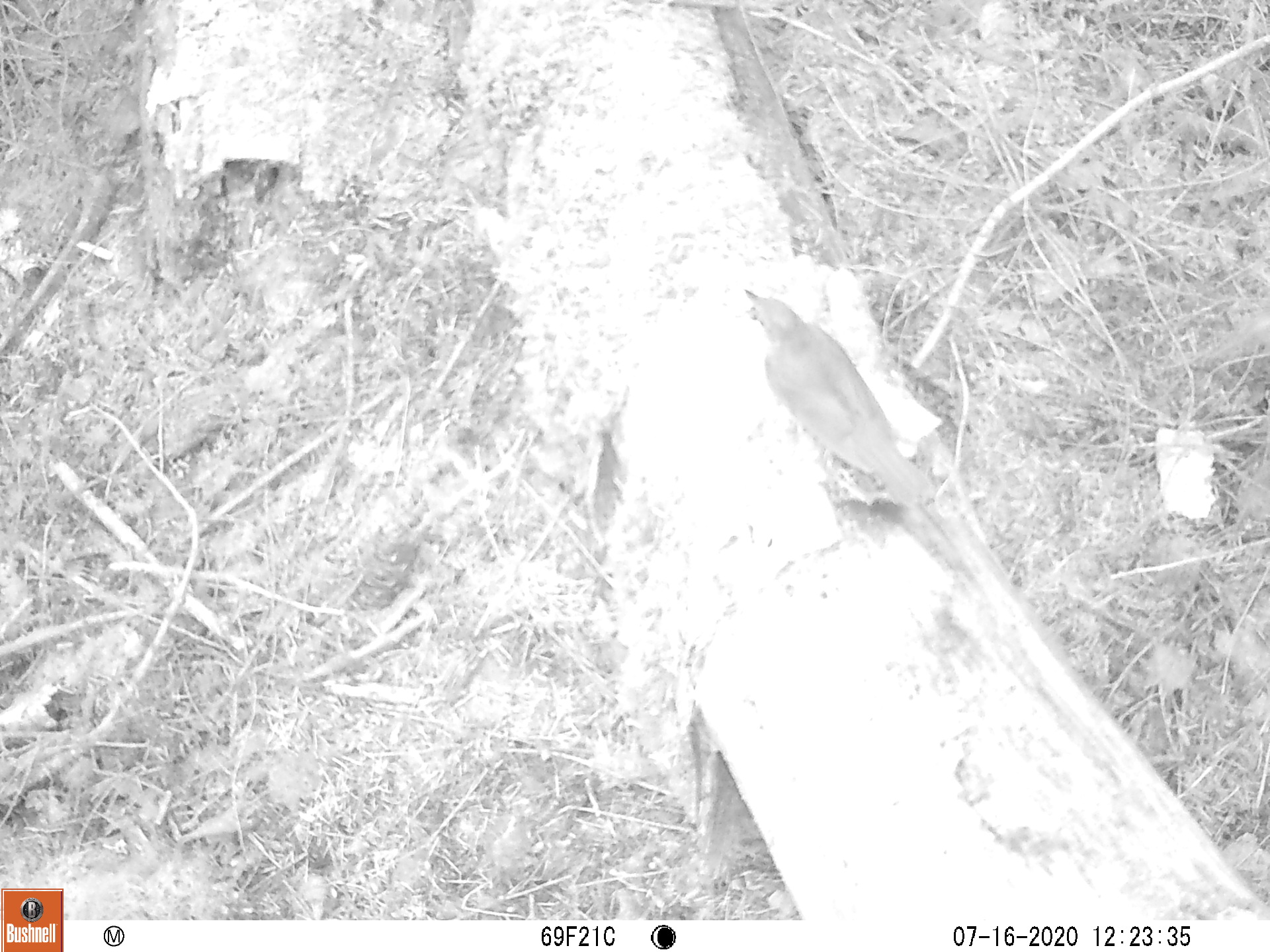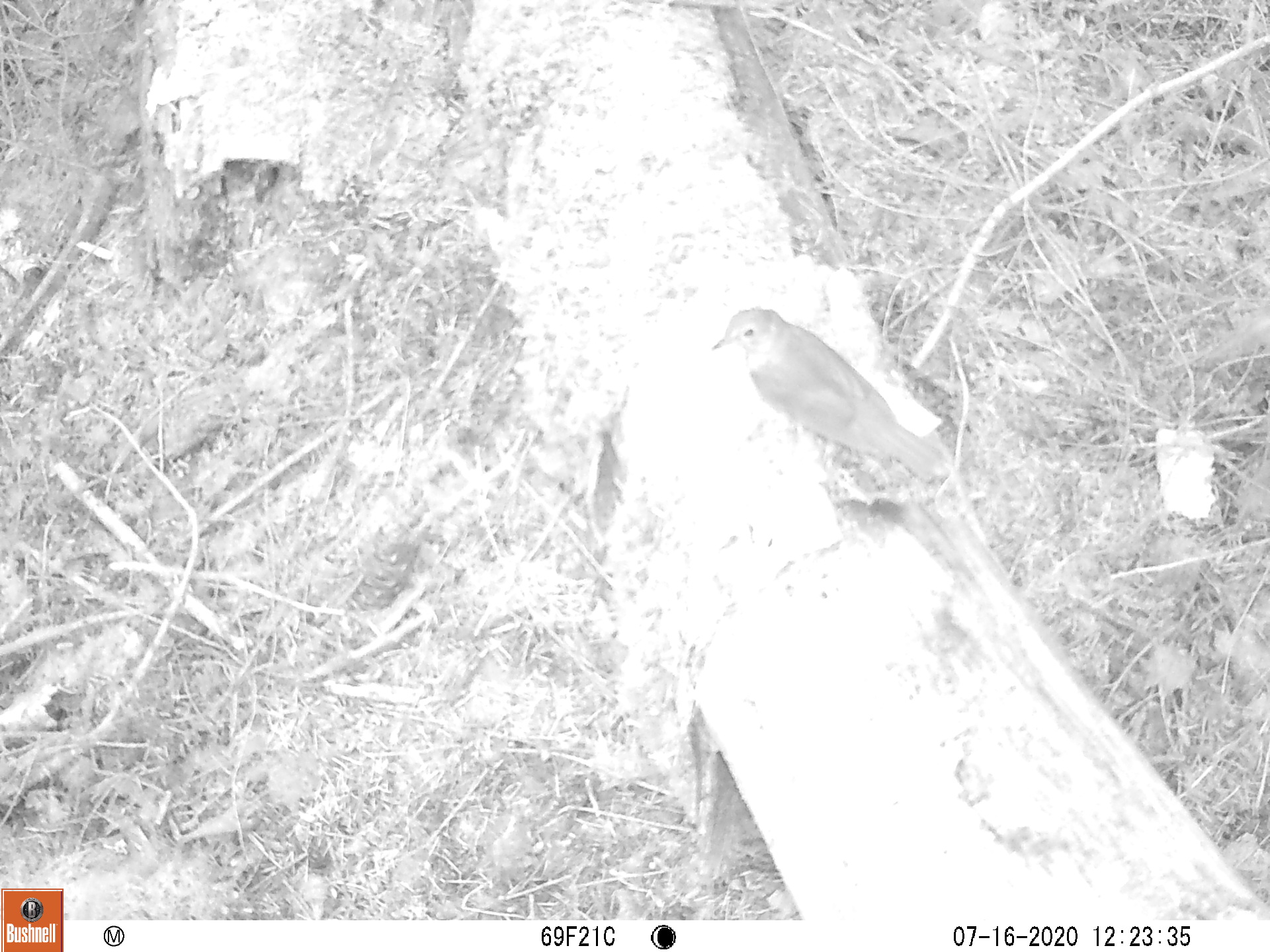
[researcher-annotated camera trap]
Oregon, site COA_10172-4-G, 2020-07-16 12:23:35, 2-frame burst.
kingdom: Animalia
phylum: Chordata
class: Aves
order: Passeriformes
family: Turdidae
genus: Catharus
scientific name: Catharus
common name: brown thrushes and nightingale-thrushes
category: catharus species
Catharus species (brown thrushes and nightingale-thrushes) (Catharus).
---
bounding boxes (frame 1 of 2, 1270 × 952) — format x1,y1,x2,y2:
catharus species: 736,278,949,522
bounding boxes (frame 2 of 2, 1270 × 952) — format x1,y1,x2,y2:
catharus species: 699,289,958,491